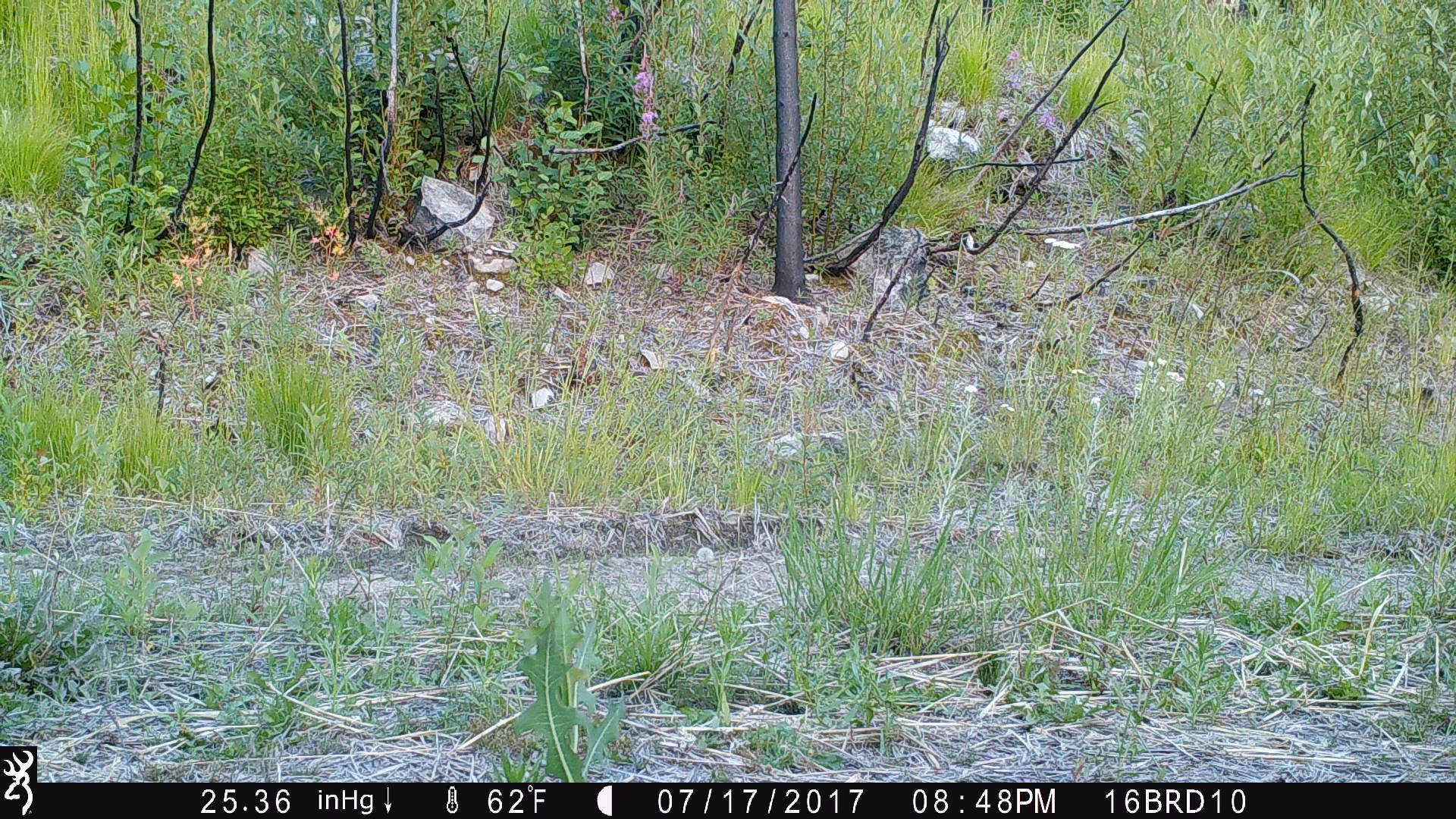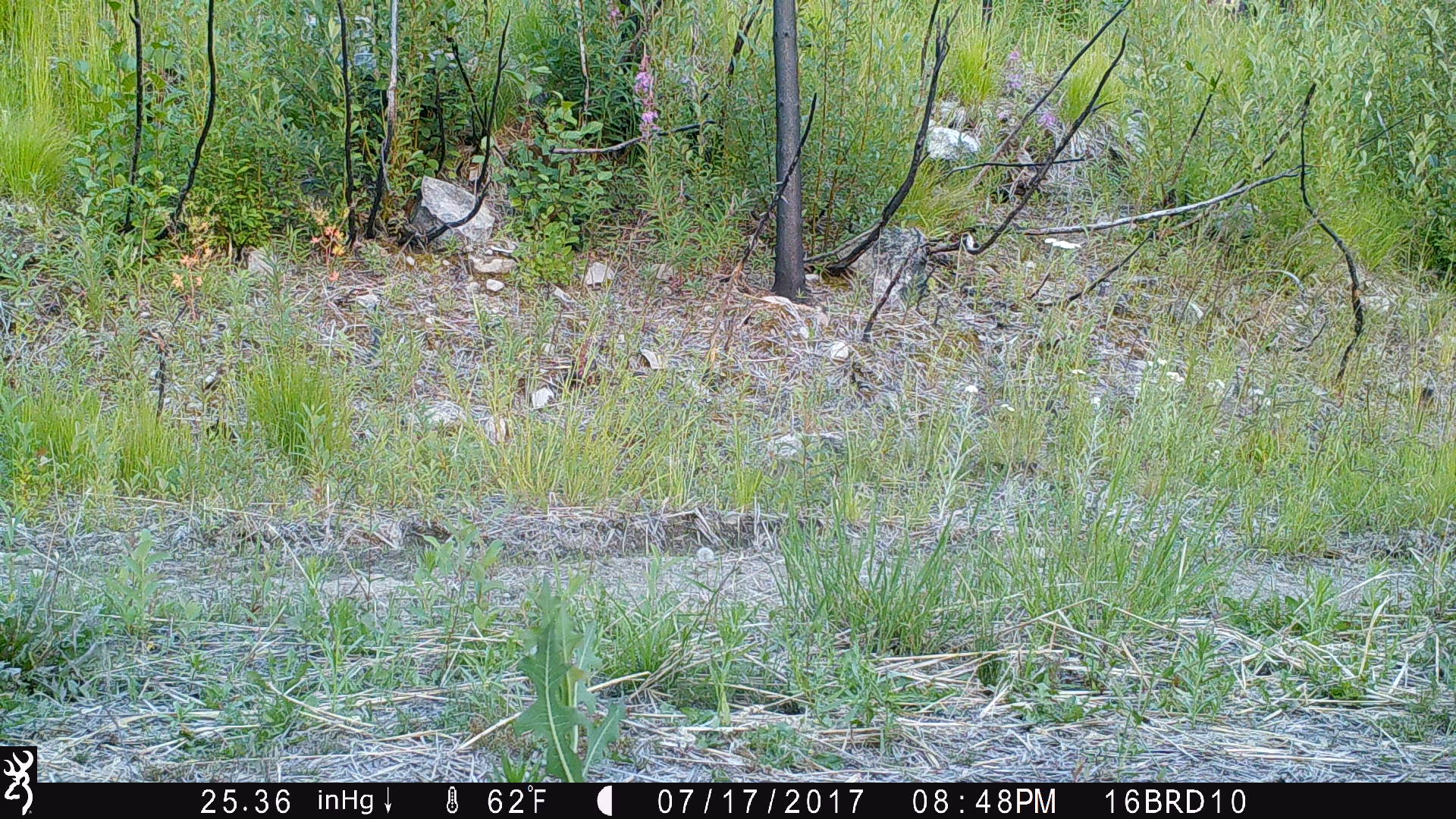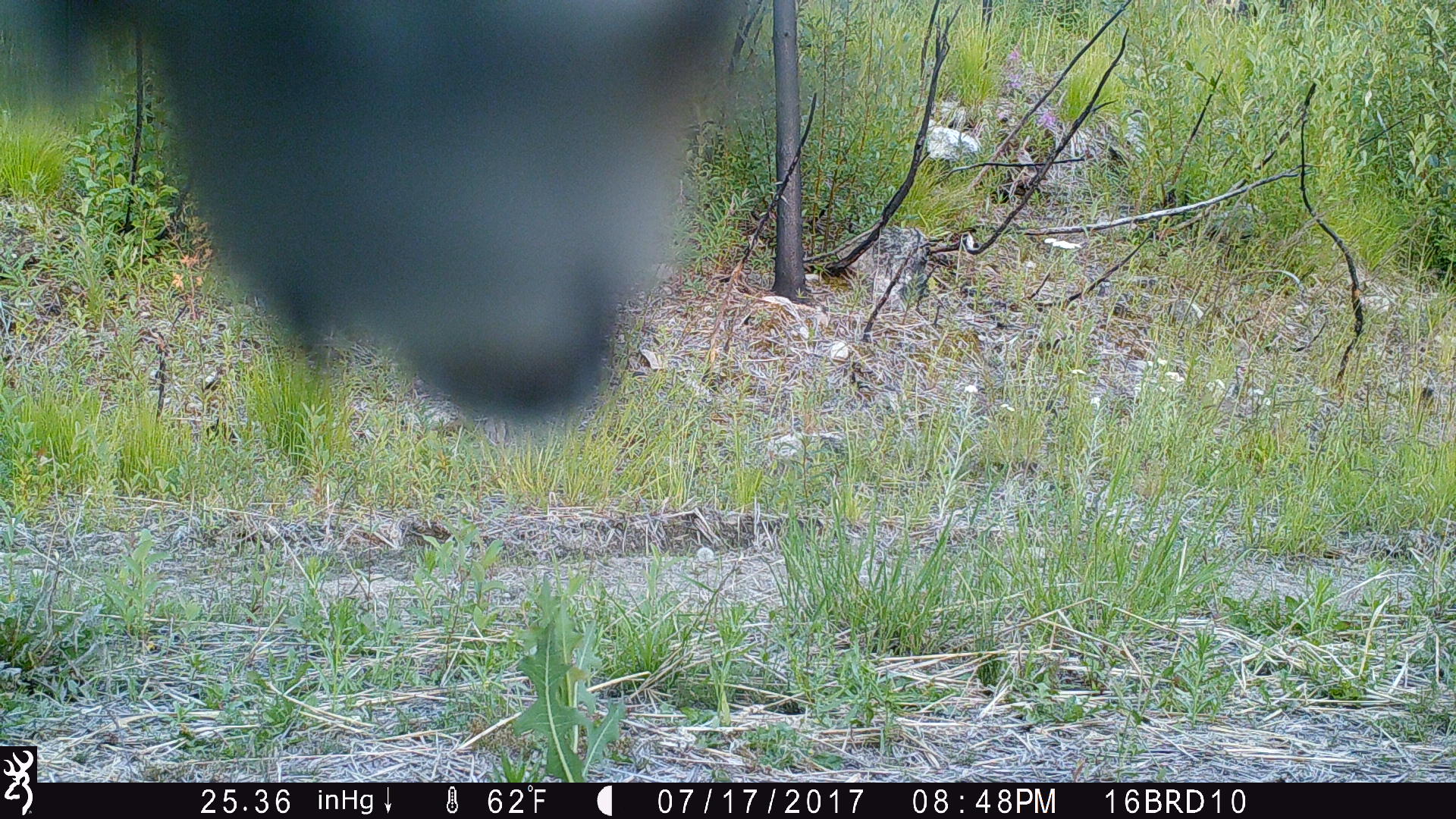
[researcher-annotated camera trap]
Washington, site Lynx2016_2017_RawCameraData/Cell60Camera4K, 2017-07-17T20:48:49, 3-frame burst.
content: unidentified animal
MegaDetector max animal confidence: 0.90